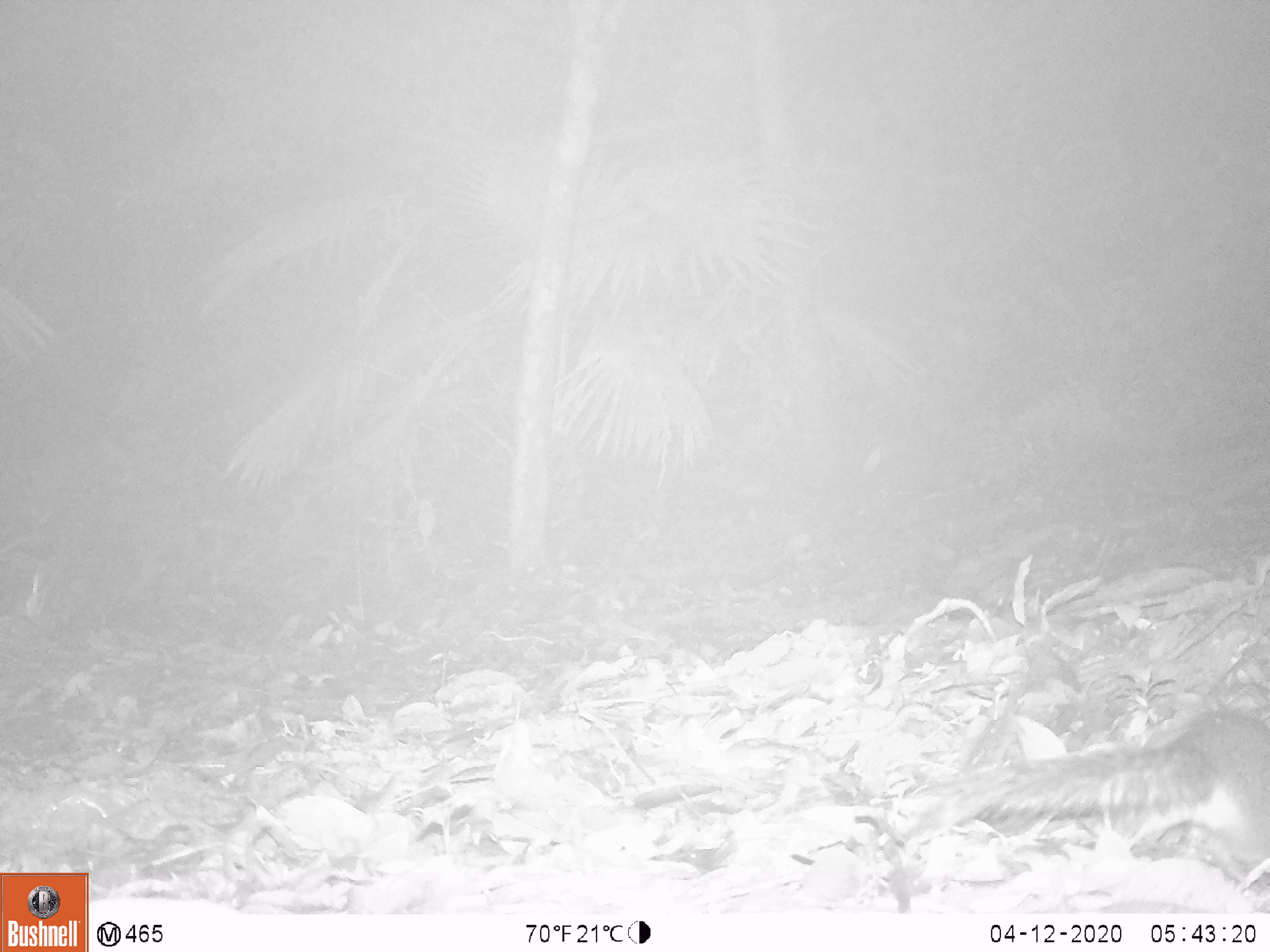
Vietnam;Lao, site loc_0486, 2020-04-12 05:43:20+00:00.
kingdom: Animalia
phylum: Chordata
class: Mammalia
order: Rodentia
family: Sciuridae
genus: Dremomys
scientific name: Dremomys rufigenis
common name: red-cheeked squirrel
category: red cheeked squirrel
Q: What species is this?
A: Red cheeked squirrel (red-cheeked squirrel) (Dremomys rufigenis).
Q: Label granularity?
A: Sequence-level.